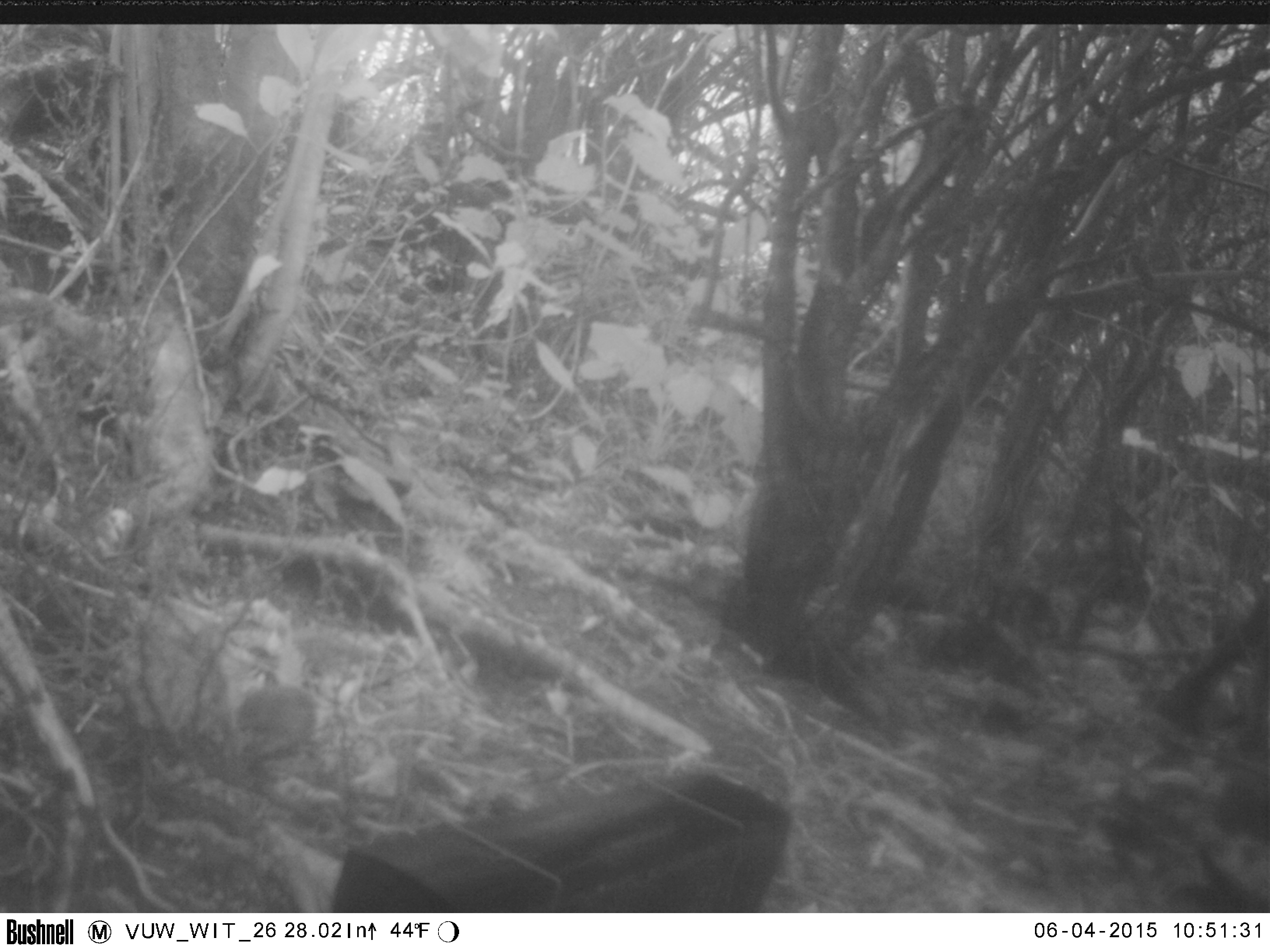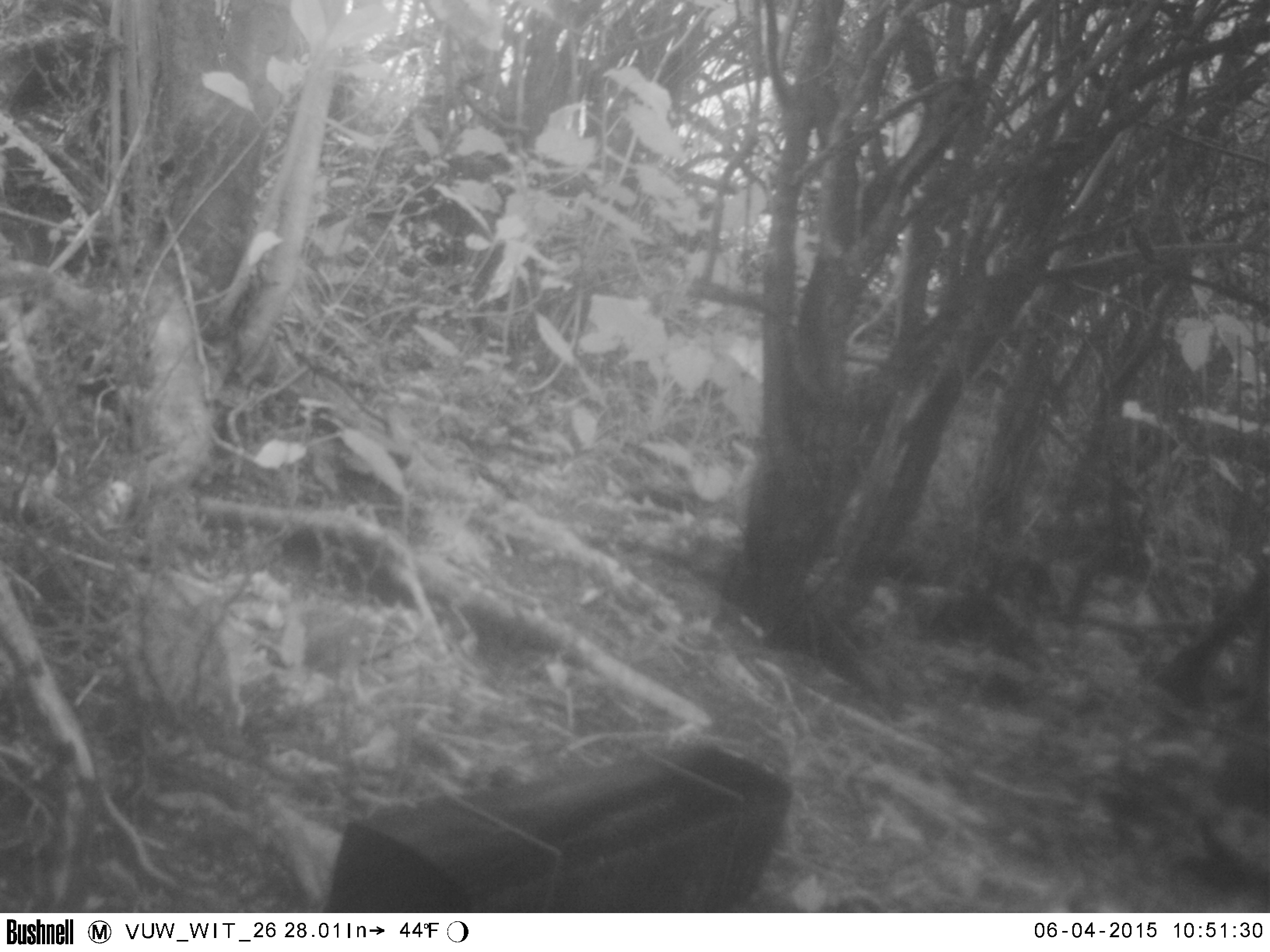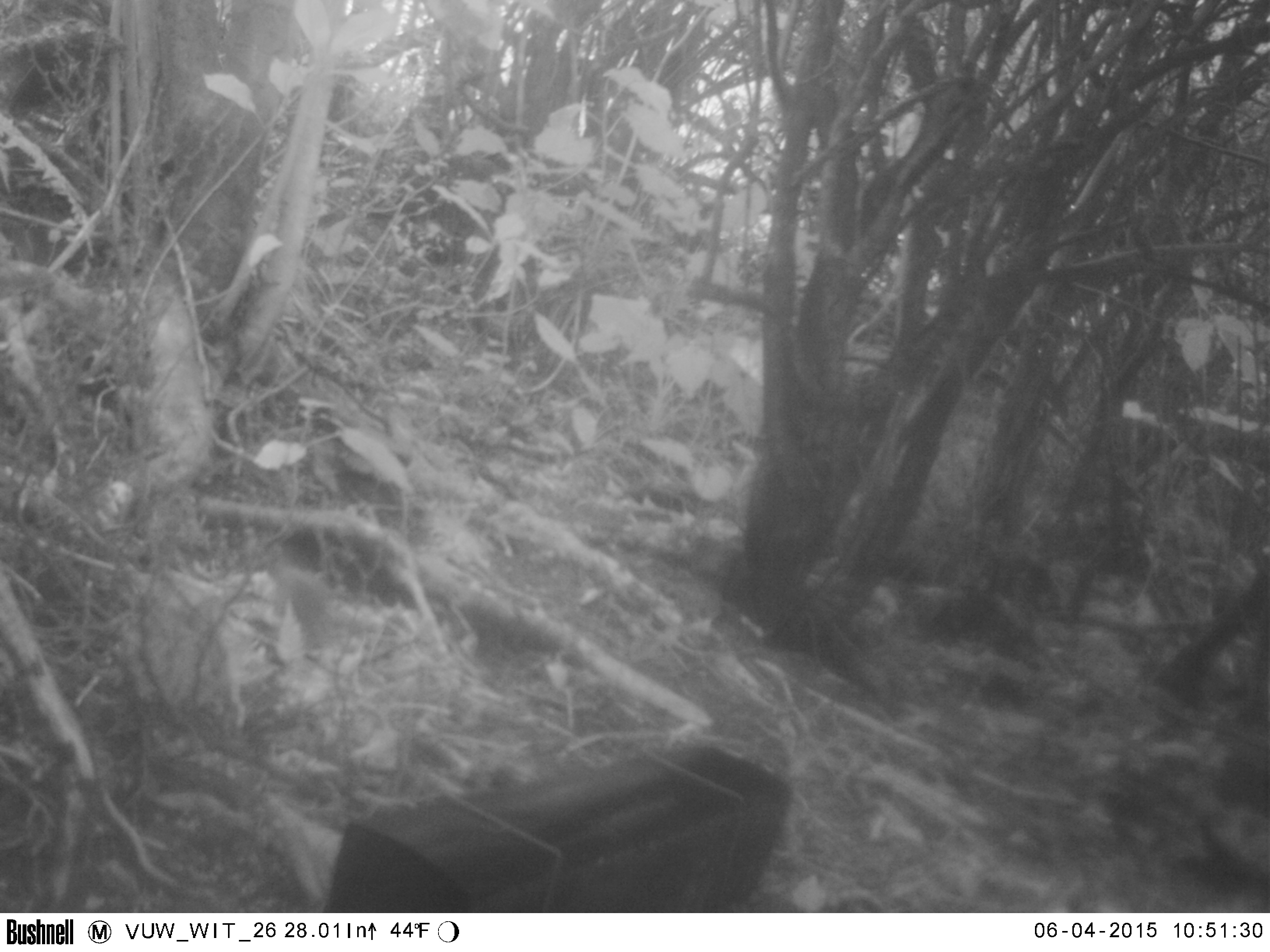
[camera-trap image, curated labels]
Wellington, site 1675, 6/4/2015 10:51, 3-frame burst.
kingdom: Animalia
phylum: Chordata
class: Aves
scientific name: Aves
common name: bird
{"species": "bird (Aves)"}